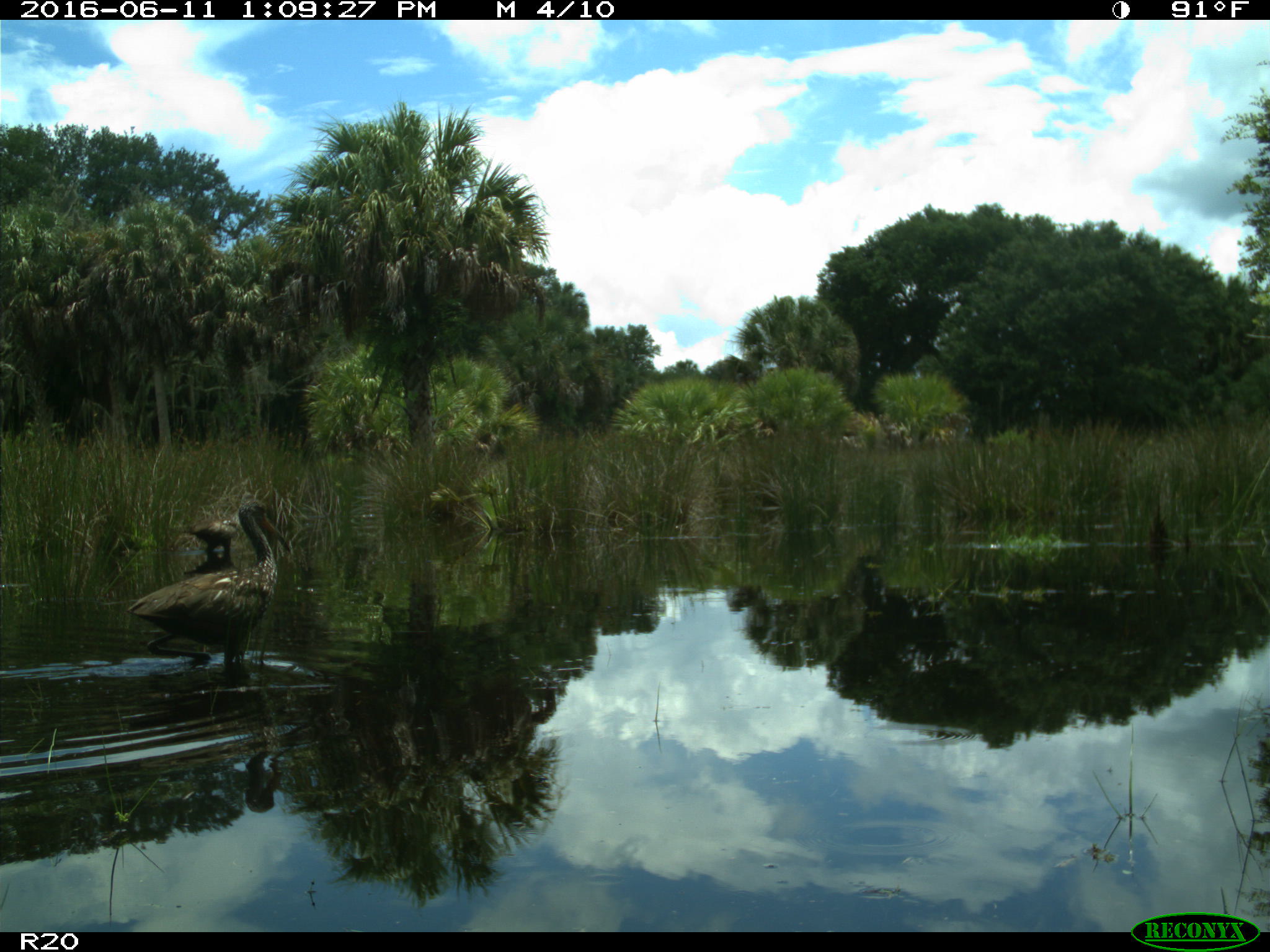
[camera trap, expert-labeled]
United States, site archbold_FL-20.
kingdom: Animalia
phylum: Chordata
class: Aves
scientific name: Aves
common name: birds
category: unidentified bird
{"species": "unidentified bird (birds) (Aves)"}